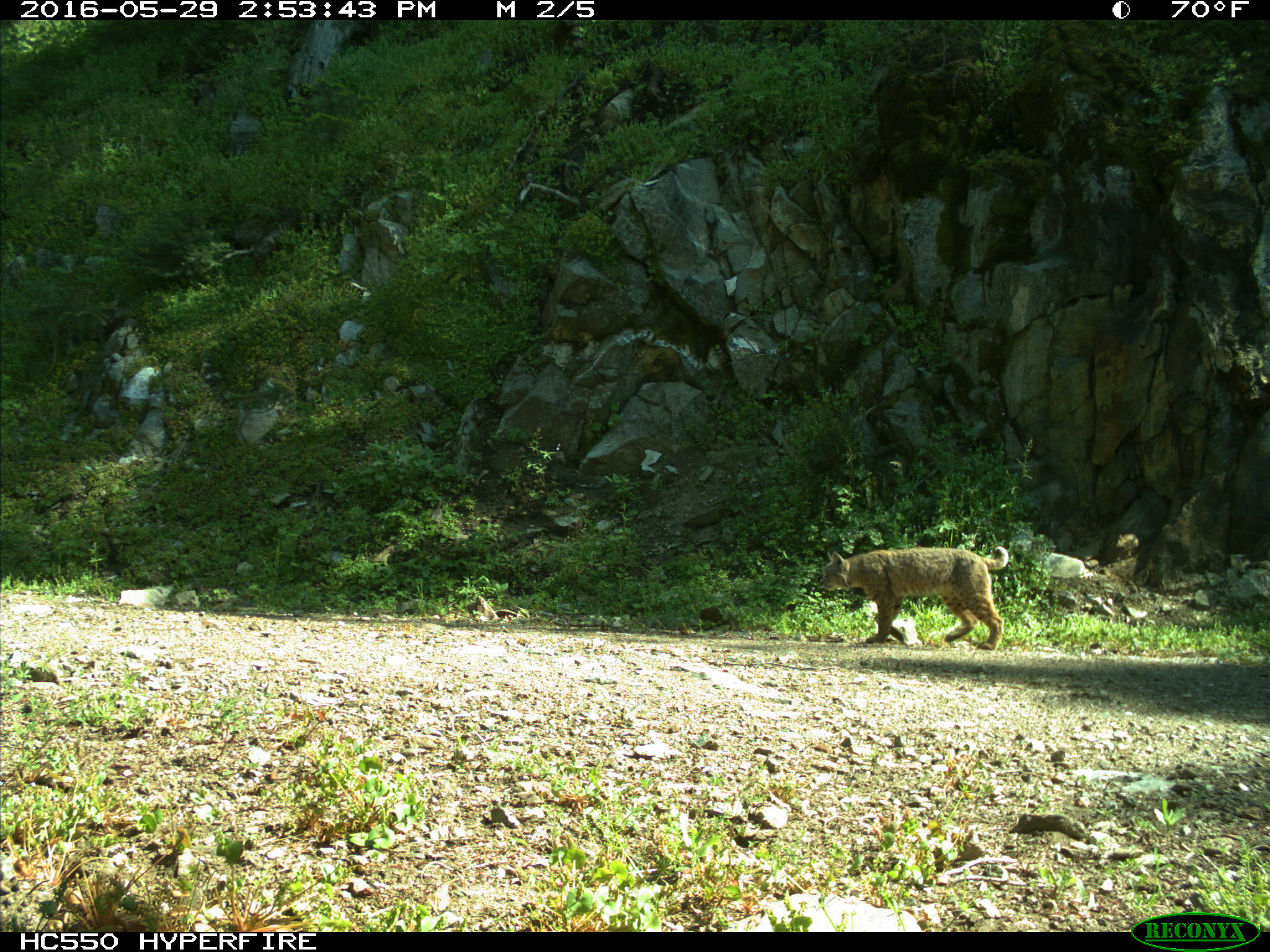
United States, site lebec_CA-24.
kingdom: Animalia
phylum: Chordata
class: Mammalia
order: Carnivora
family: Felidae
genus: Lynx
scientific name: Lynx rufus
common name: bobcat